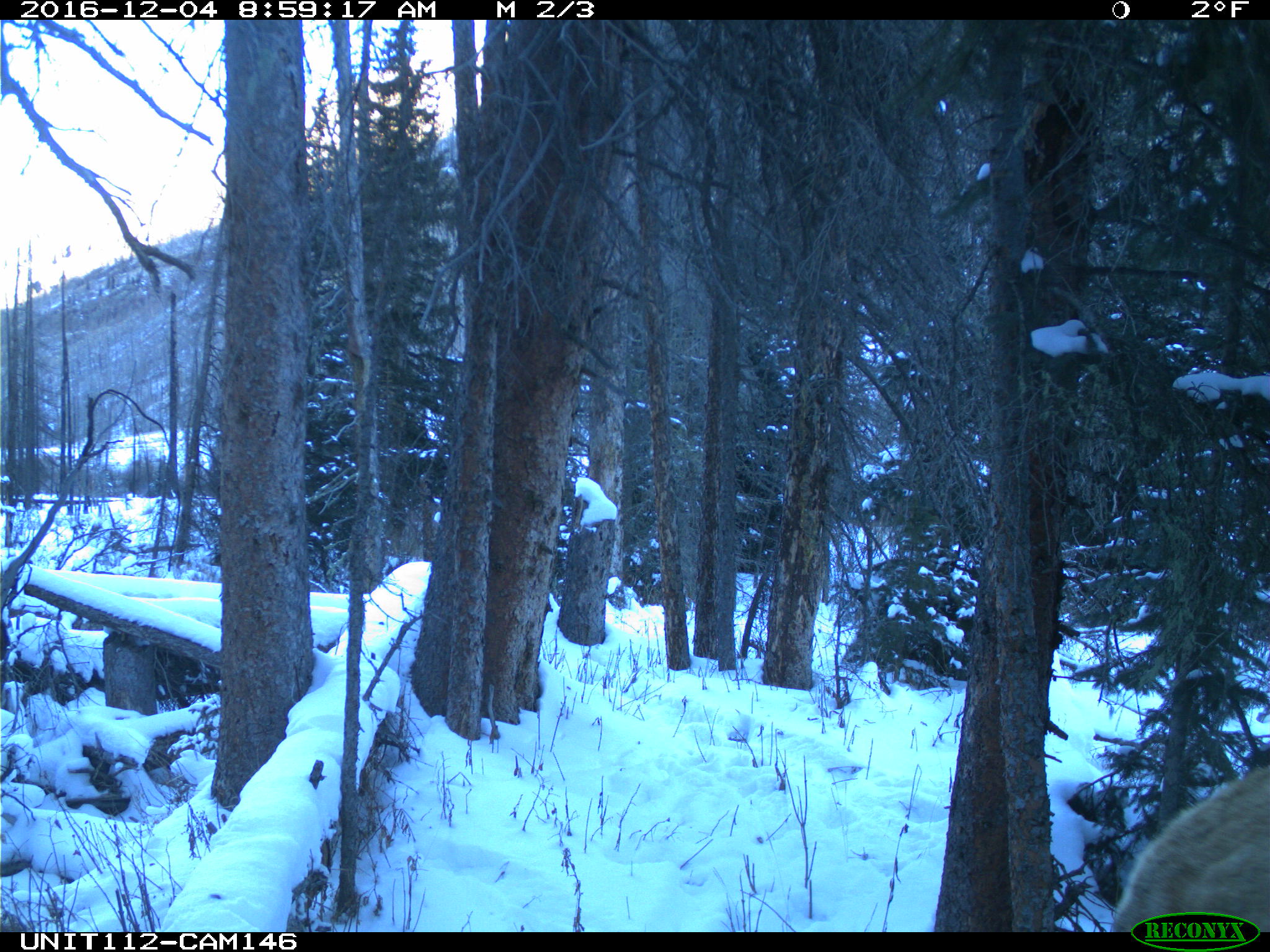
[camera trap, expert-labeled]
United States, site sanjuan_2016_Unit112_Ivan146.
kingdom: Animalia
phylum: Chordata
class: Mammalia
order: Artiodactyla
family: Cervidae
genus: Cervus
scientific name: Cervus elaphus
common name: red deer